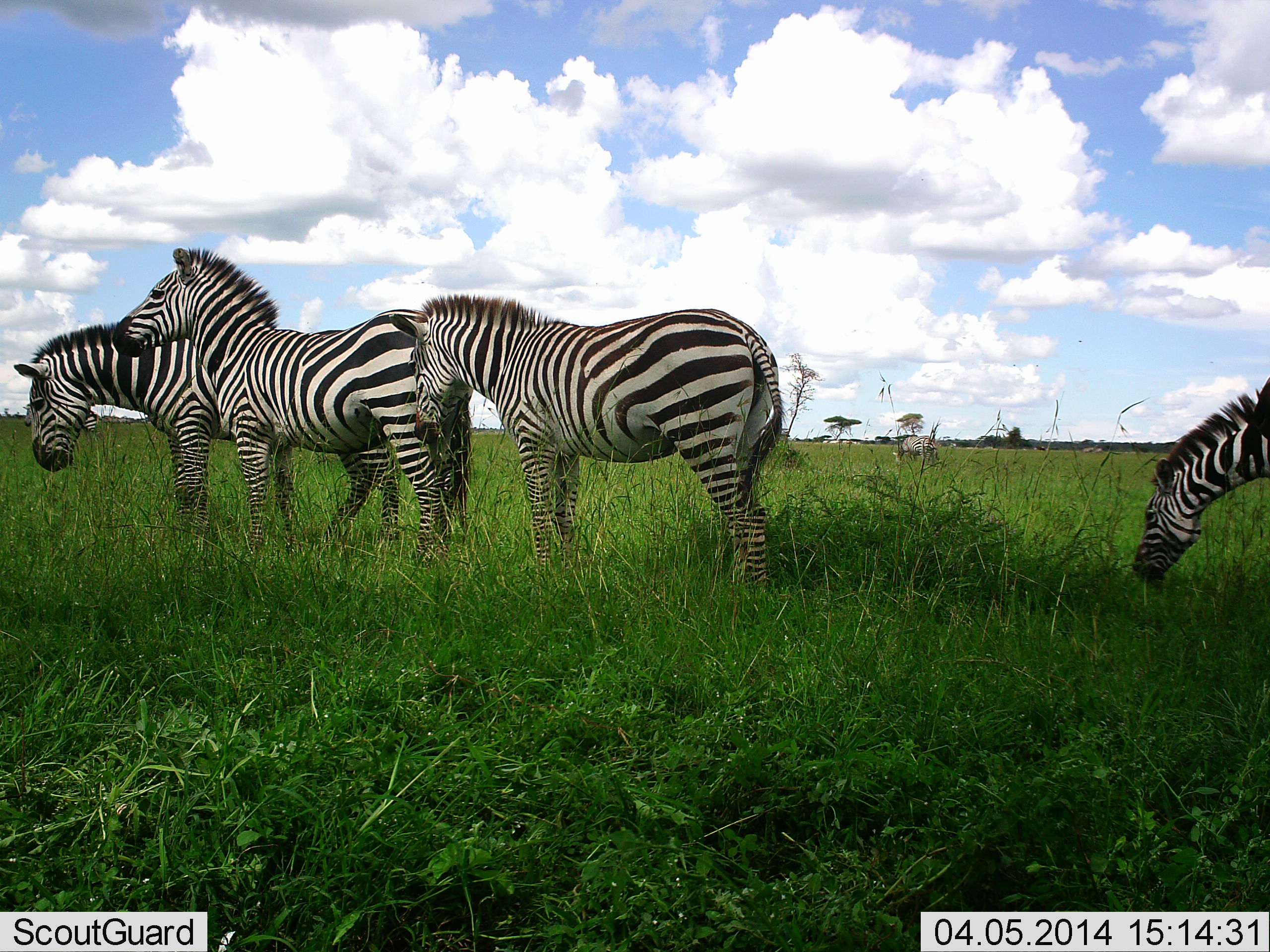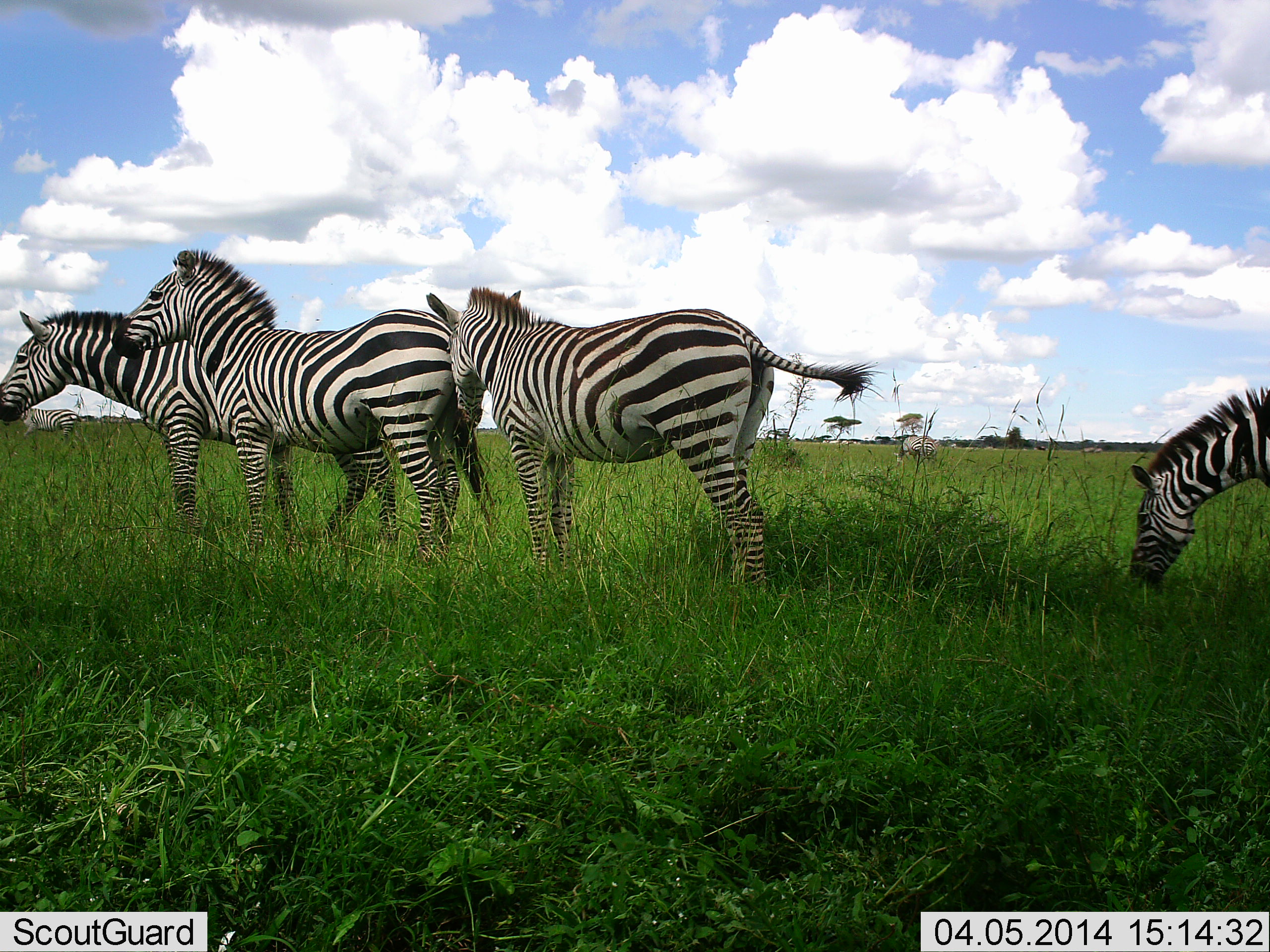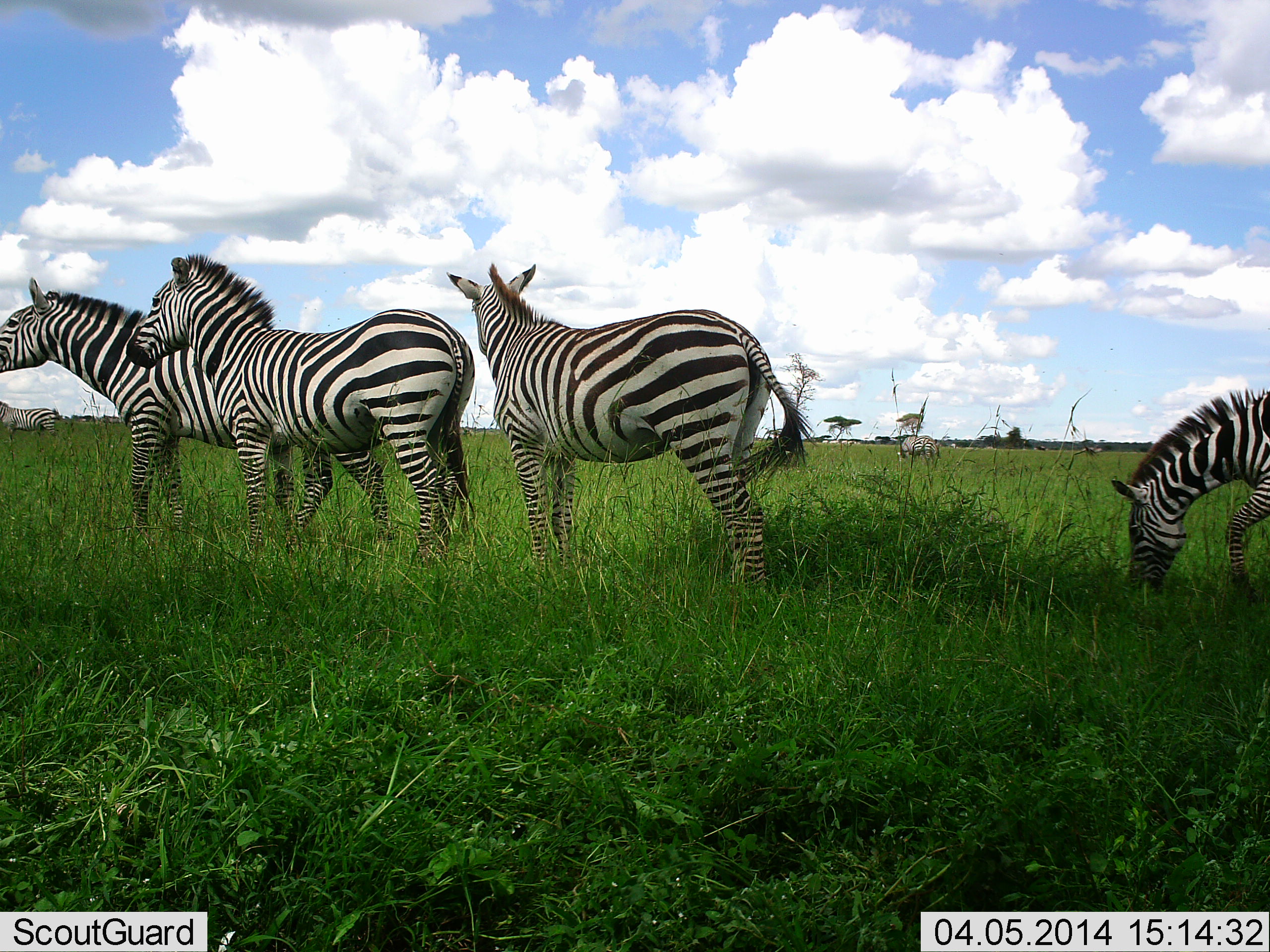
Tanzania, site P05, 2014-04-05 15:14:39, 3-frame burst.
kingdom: Animalia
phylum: Chordata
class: Mammalia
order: Perissodactyla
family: Equidae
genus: Equus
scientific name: Equus quagga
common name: plains zebra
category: zebra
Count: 4.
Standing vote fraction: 70%.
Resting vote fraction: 0%.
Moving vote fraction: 50%.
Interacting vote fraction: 0%.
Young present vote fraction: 10%.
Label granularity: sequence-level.